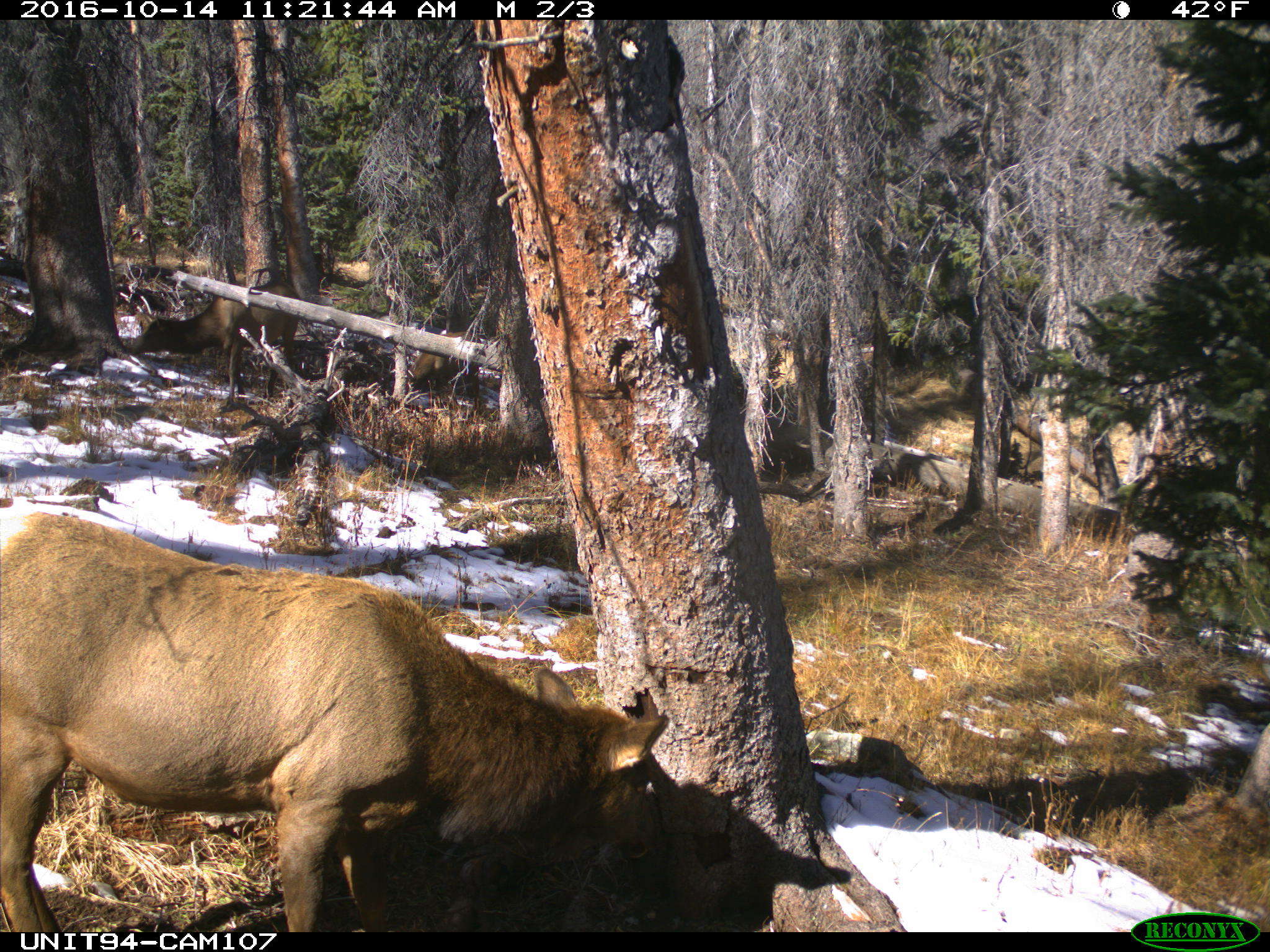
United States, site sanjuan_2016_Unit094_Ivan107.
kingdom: Animalia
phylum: Chordata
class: Mammalia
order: Artiodactyla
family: Cervidae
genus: Cervus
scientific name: Cervus elaphus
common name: red deer